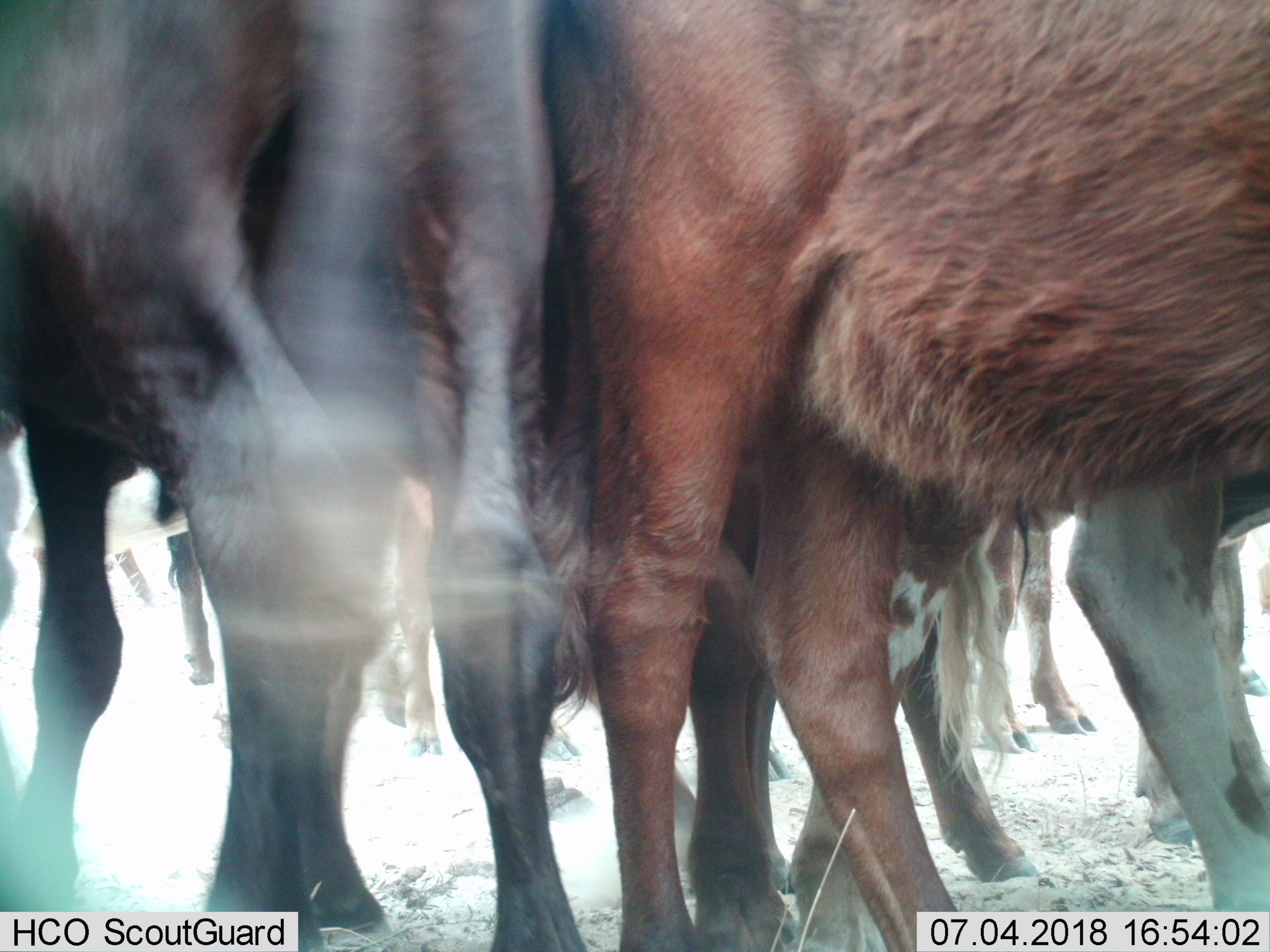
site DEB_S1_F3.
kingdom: Animalia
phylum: Chordata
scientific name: Vertebrata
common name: domestic animal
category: domesticanimal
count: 11-50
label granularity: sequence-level